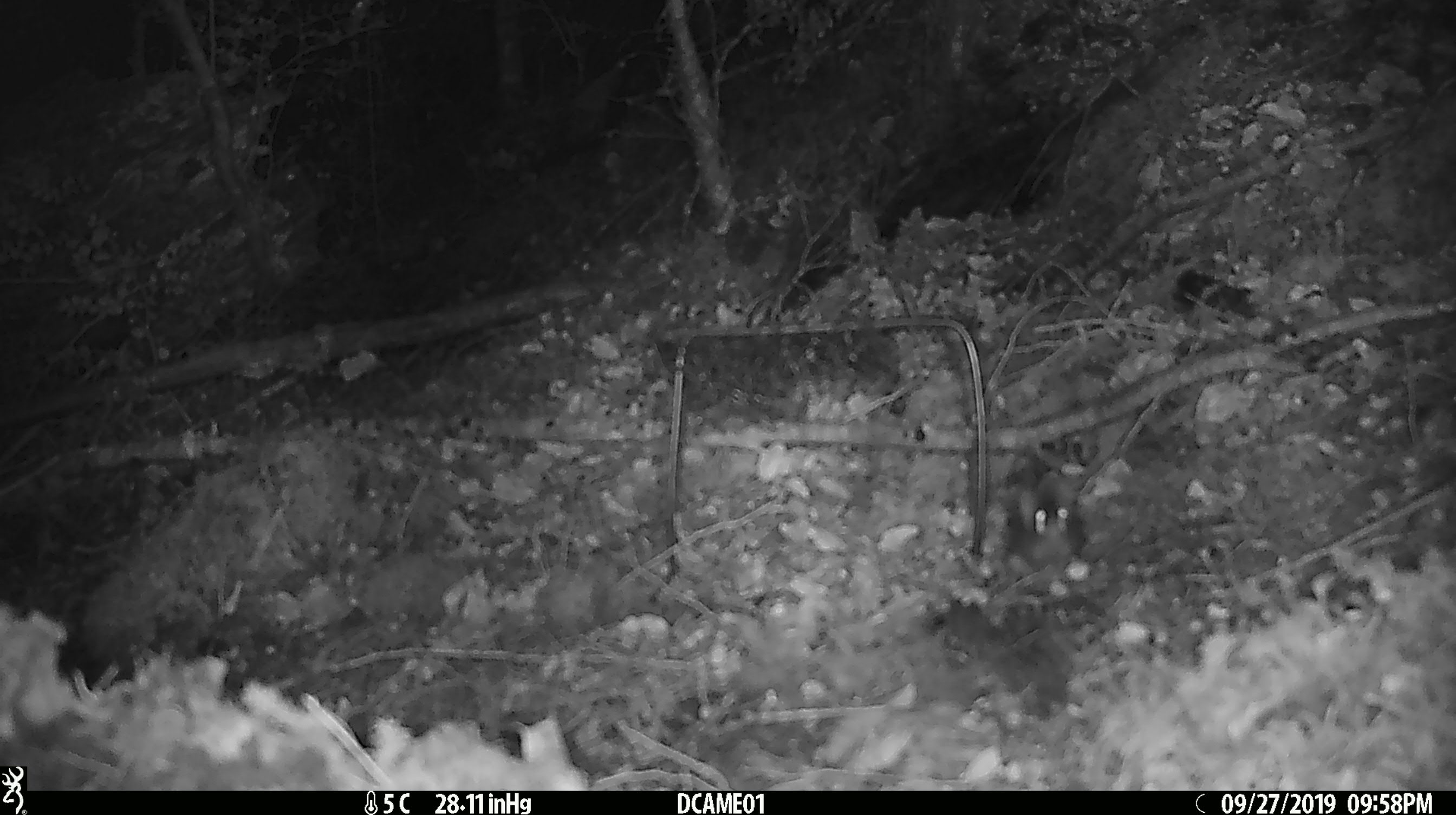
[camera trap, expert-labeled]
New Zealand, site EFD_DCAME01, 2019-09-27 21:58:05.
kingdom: Animalia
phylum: Chordata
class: Mammalia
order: Rodentia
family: Muridae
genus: Mus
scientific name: Mus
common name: mouse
Mouse (Mus).